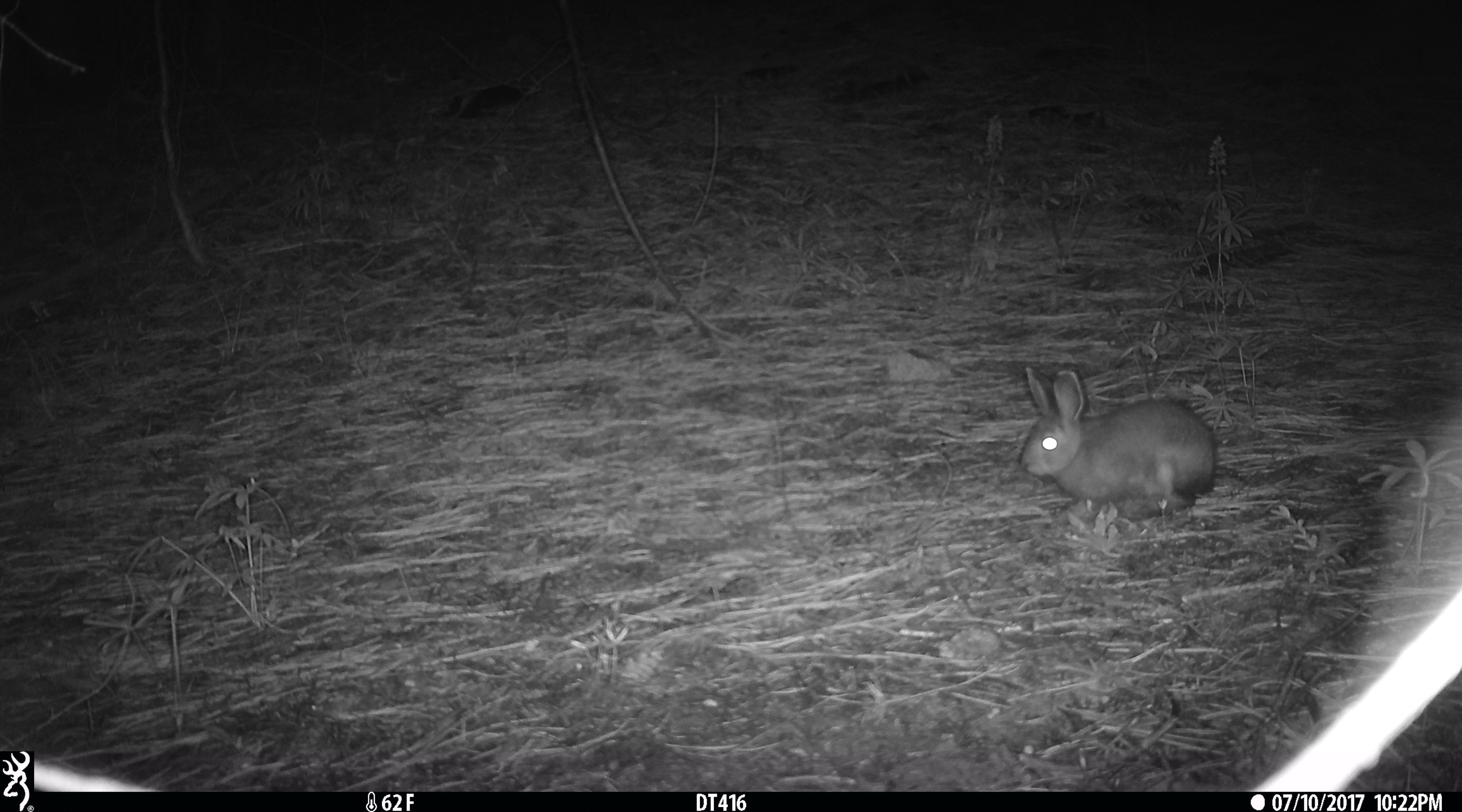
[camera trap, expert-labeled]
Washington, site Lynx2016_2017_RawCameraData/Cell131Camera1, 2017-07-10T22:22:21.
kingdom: Animalia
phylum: Chordata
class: Mammalia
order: Lagomorpha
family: Leporidae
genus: Lepus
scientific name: Lepus americanus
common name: snowshoe hare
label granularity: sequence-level